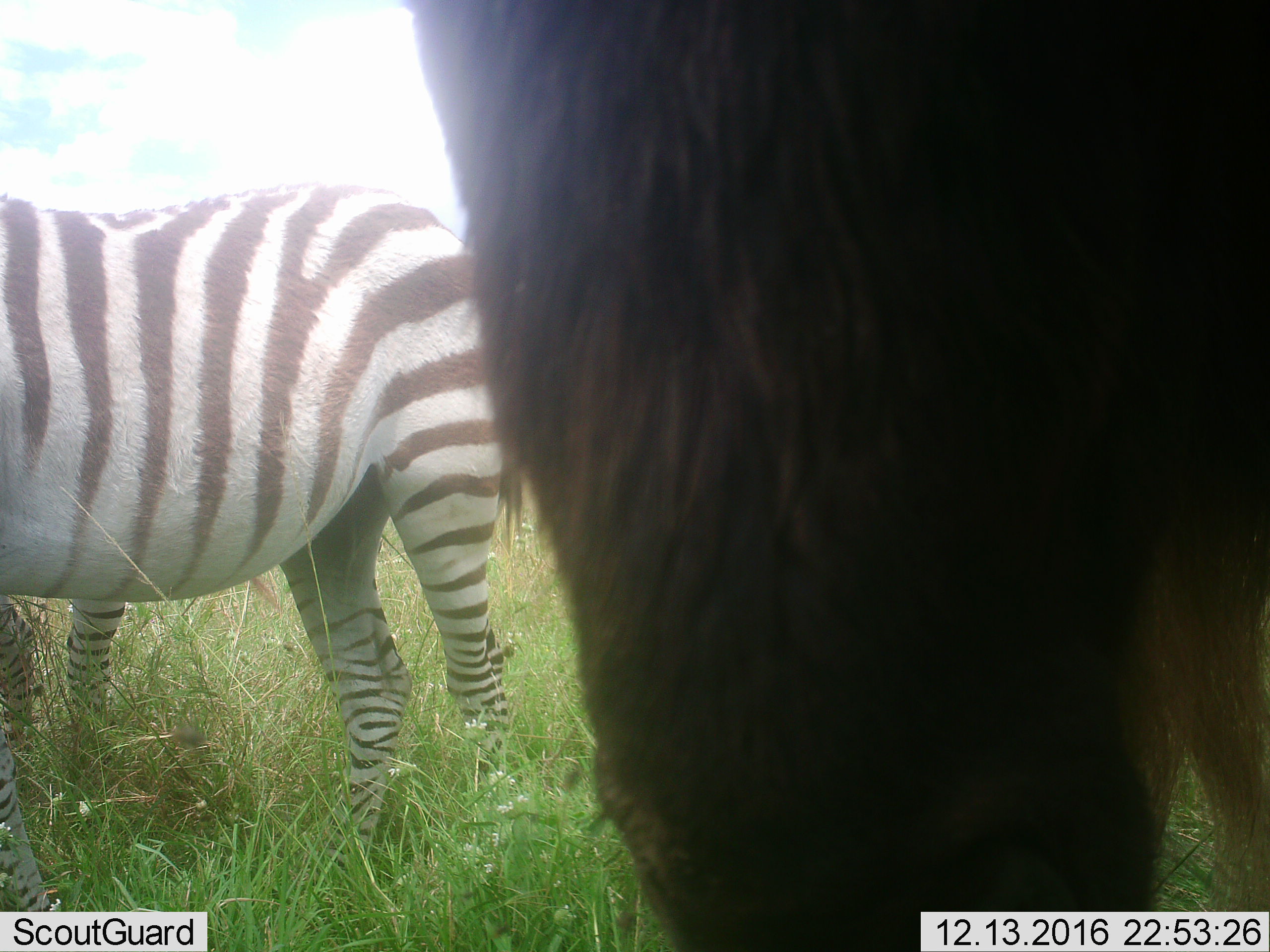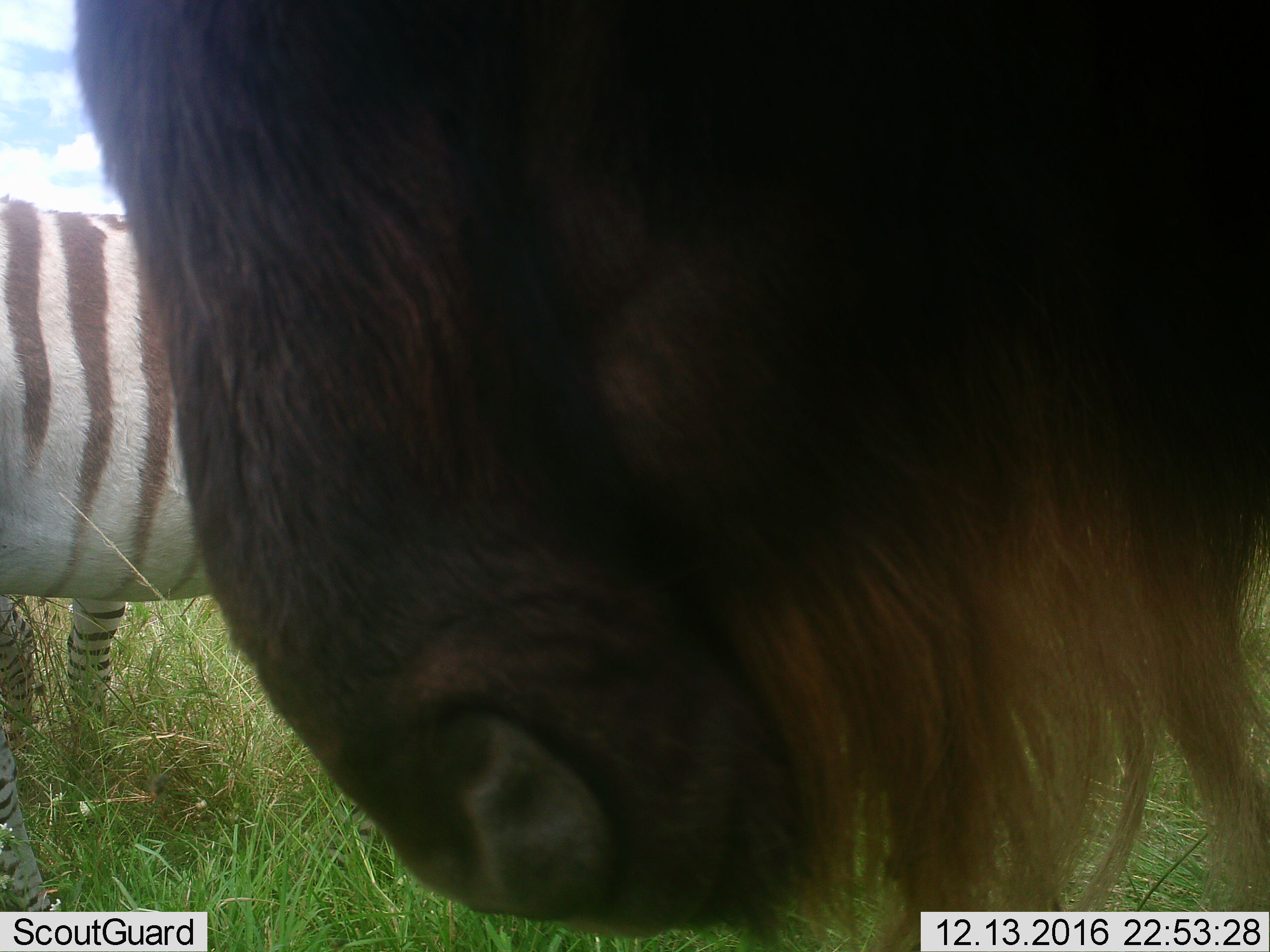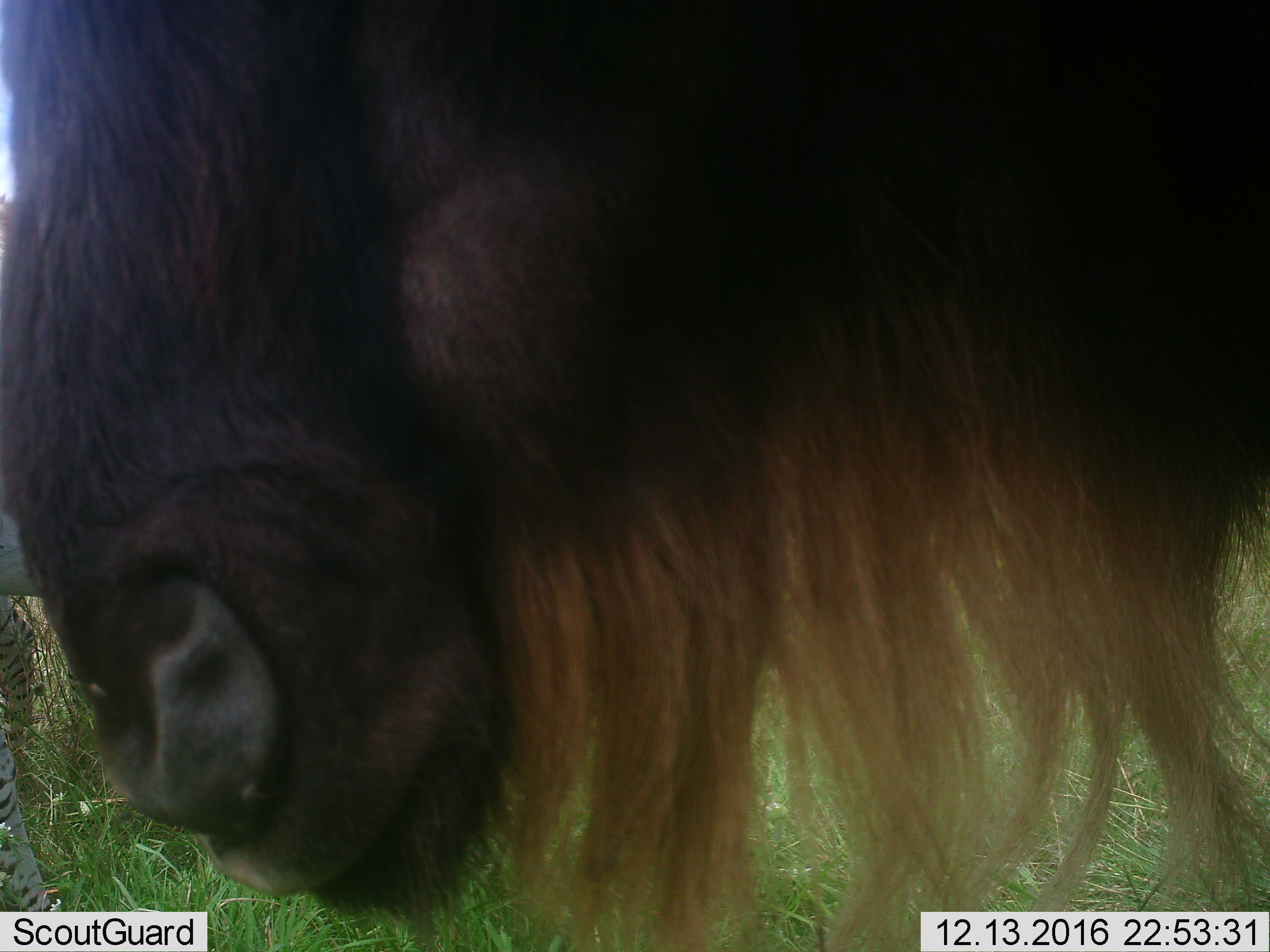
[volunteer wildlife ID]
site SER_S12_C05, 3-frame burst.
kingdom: Animalia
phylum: Chordata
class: Mammalia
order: Artiodactyla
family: Bovidae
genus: Connochaetes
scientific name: Connochaetes taurinus taurinus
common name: blue wildebeest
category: wildebeestblue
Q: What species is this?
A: Wildebeestblue (blue wildebeest) (Connochaetes taurinus taurinus).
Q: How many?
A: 1.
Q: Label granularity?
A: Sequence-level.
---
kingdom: Animalia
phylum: Chordata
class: Mammalia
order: Perissodactyla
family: Equidae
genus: Equus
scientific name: Equus quagga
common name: plains zebra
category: zebraplains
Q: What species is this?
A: Zebraplains (plains zebra) (Equus quagga).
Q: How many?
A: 2.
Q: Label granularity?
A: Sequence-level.